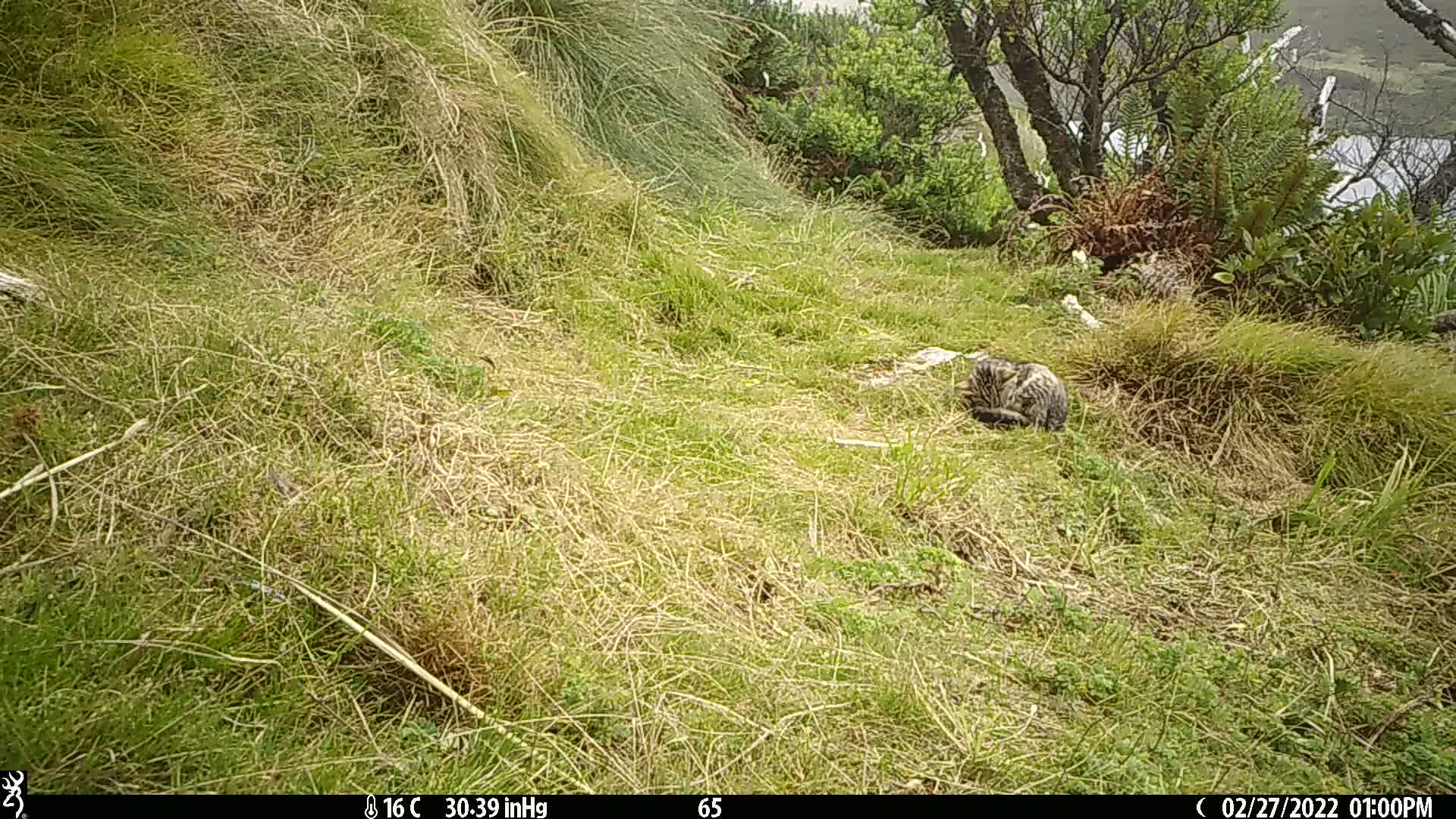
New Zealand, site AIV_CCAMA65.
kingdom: Animalia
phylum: Chordata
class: Mammalia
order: Carnivora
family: Felidae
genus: Felis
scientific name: Felis catus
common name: domestic cat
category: cat